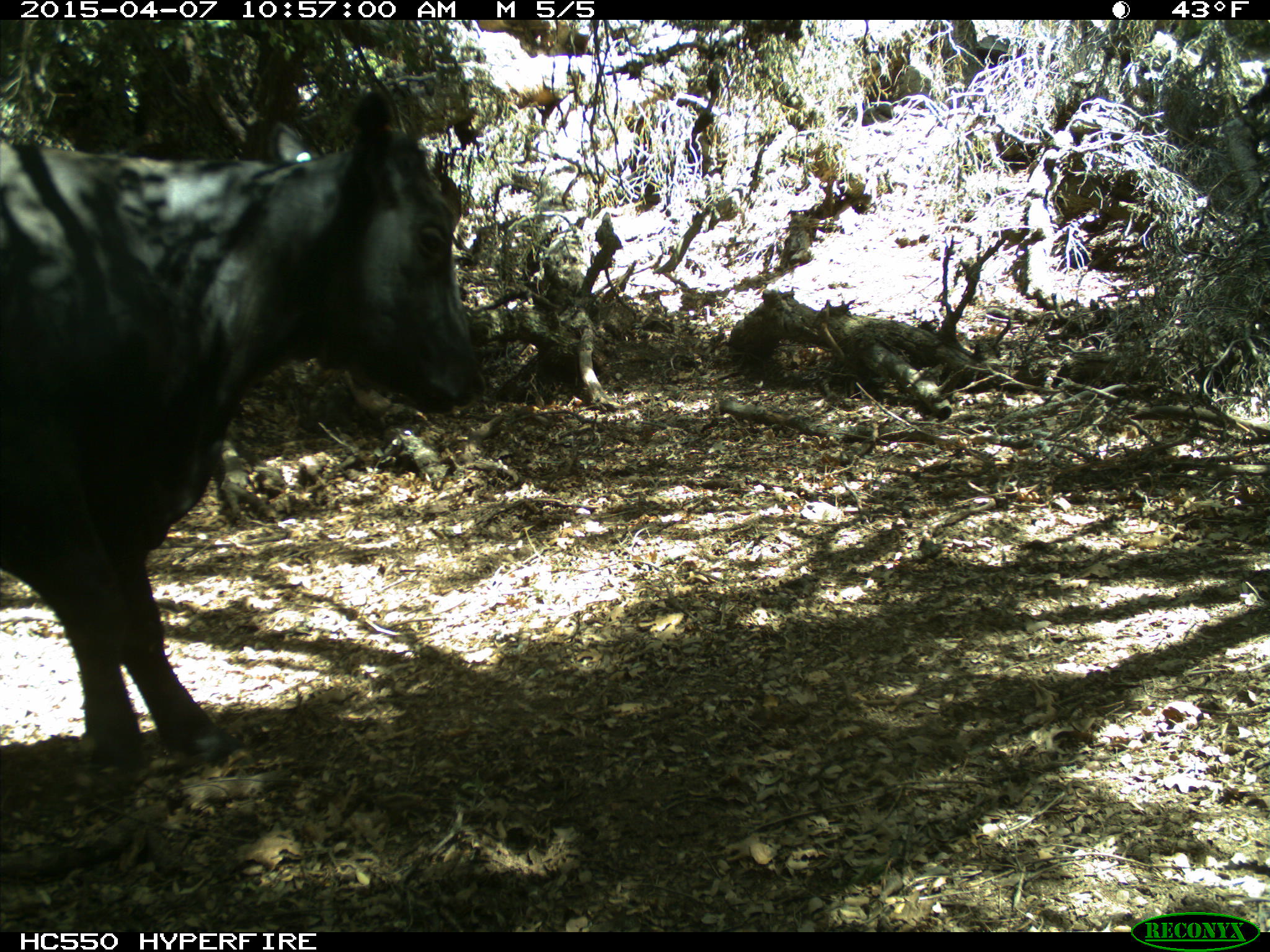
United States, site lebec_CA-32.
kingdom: Animalia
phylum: Chordata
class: Mammalia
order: Artiodactyla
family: Bovidae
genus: Bos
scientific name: Bos taurus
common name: domestic cow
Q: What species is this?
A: Bos taurus (domestic cow).